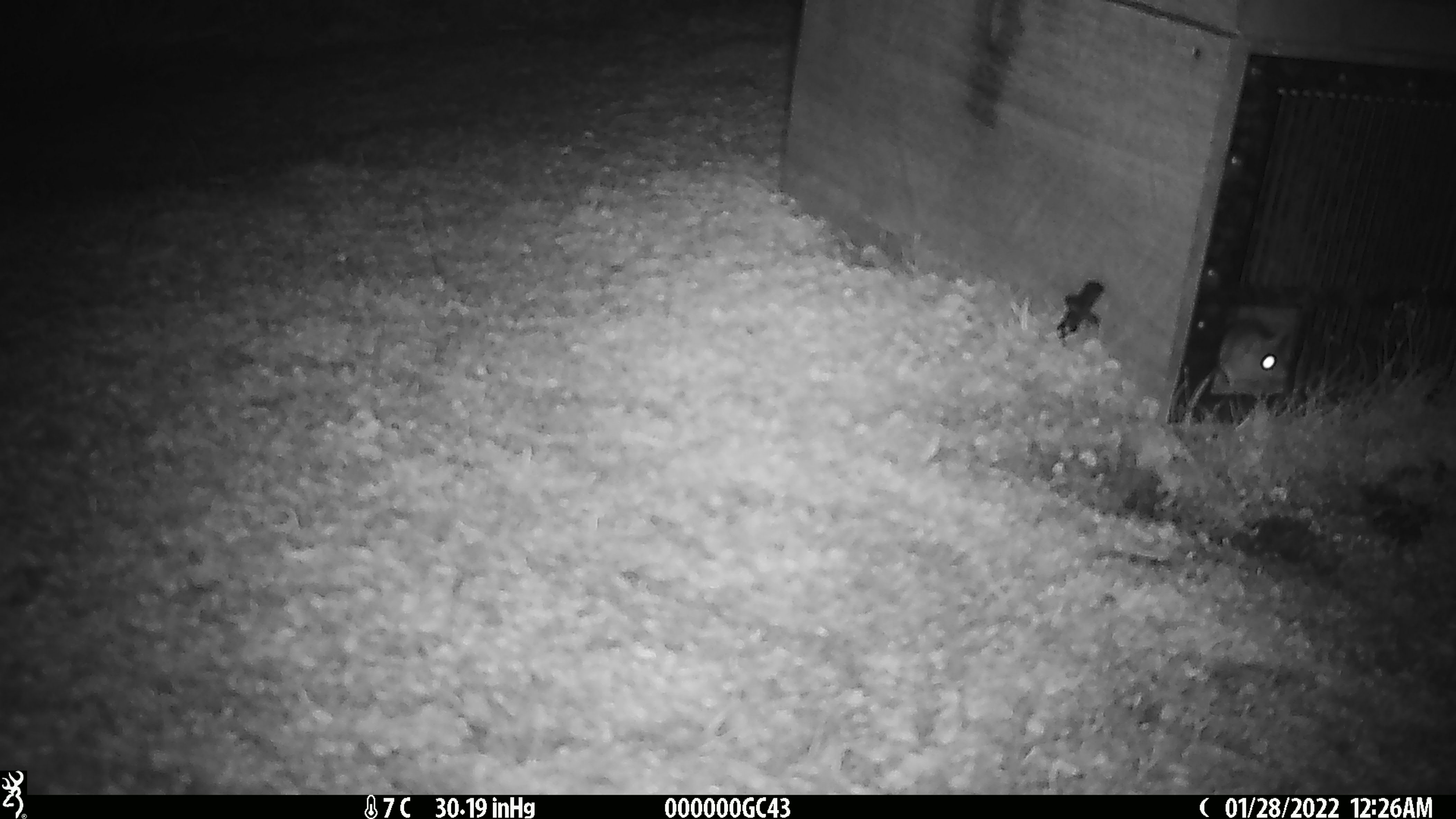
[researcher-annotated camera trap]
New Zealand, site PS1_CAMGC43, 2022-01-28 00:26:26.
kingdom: Animalia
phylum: Chordata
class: Mammalia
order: Rodentia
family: Muridae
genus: Mus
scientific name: Mus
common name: mouse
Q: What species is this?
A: Mouse (Mus).